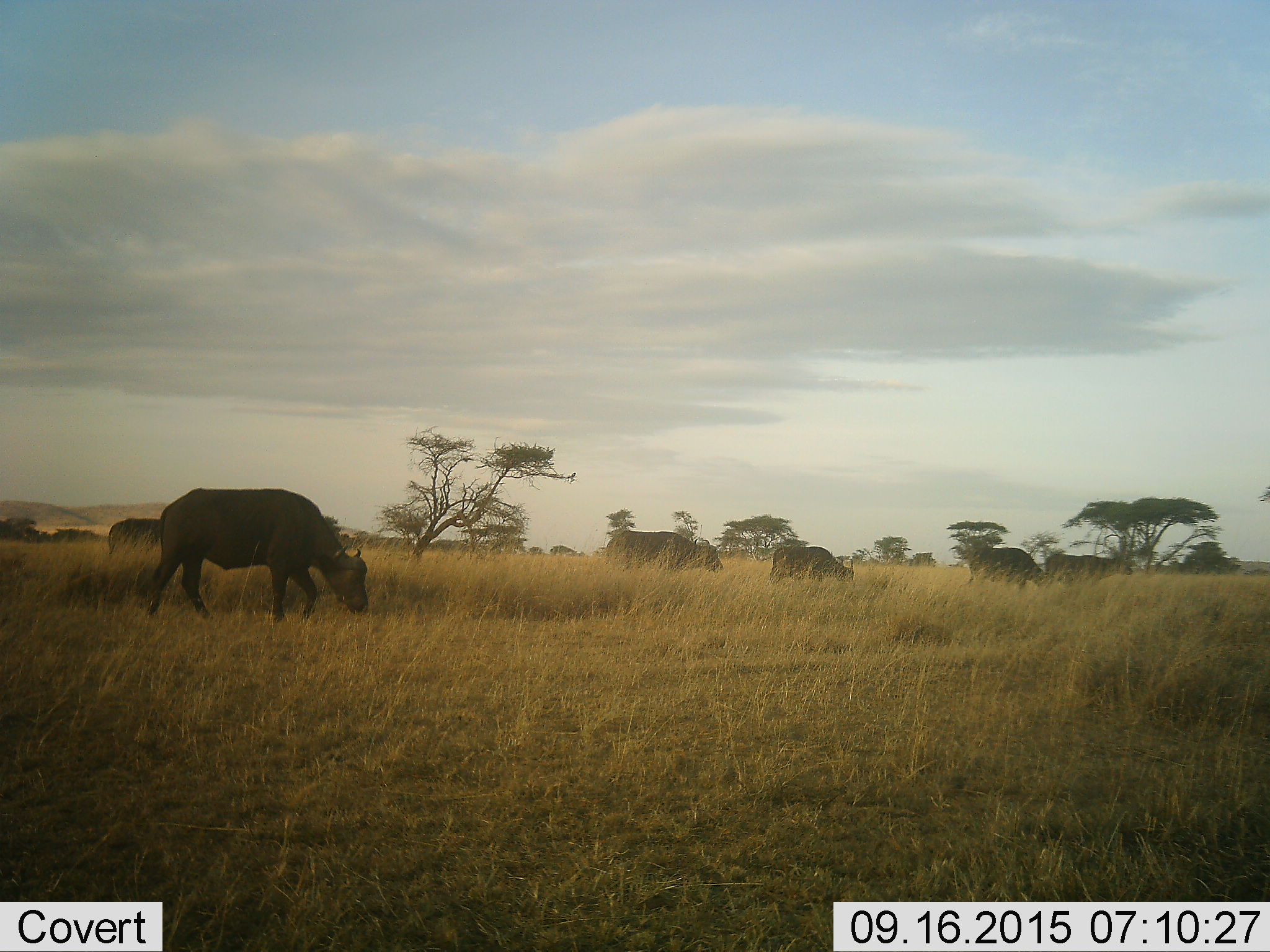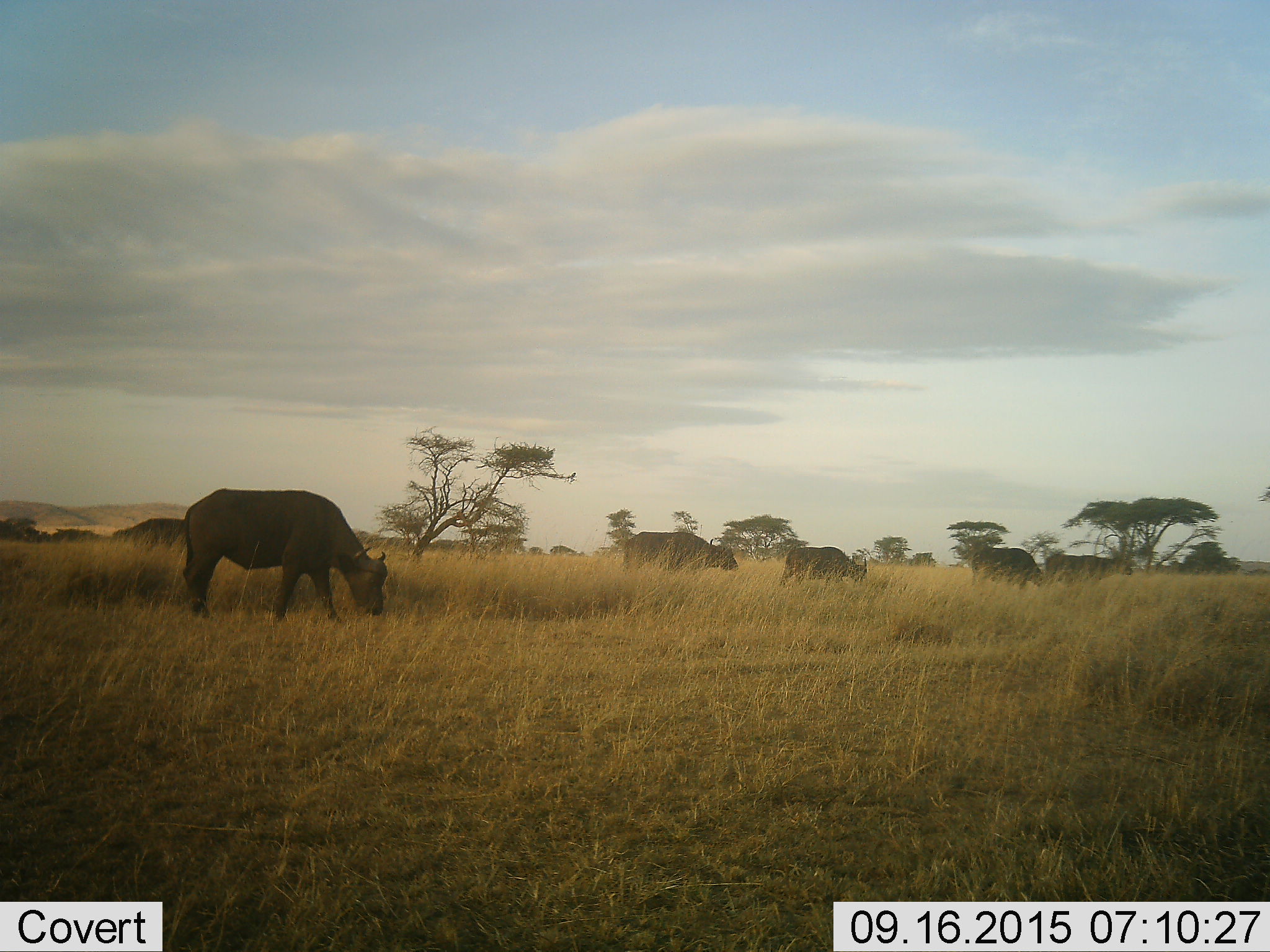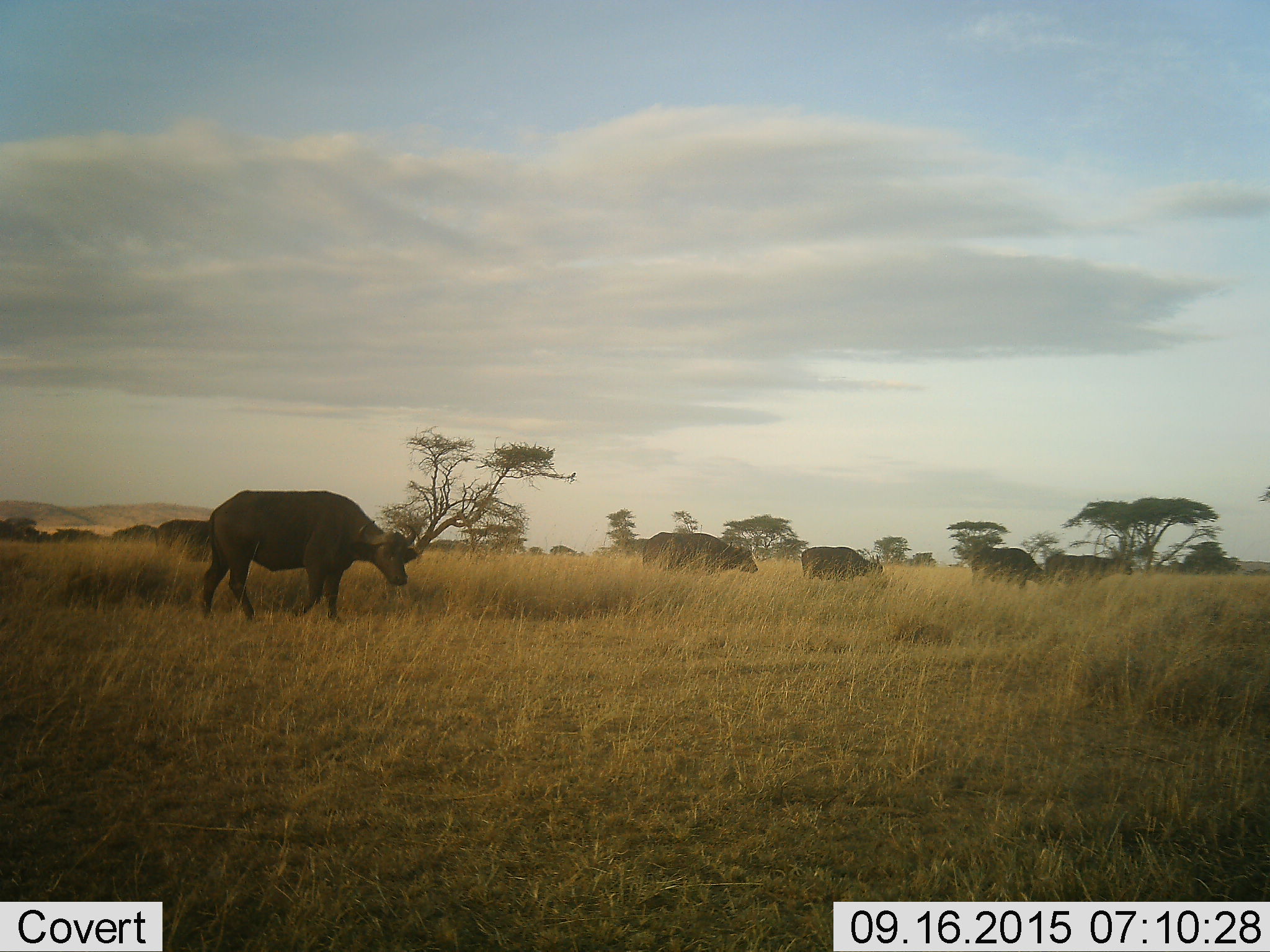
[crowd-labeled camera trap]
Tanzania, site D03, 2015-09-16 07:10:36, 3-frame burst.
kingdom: Animalia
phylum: Chordata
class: Mammalia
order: Artiodactyla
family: Bovidae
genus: Syncerus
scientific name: Syncerus caffer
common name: cape buffalo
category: buffalo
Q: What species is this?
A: Buffalo (cape buffalo) (Syncerus caffer).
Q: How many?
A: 6.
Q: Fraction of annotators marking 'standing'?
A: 13%.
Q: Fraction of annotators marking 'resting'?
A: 0%.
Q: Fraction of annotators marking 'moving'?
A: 73%.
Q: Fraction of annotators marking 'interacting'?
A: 0%.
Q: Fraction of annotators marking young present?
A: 7%.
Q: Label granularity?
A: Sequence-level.